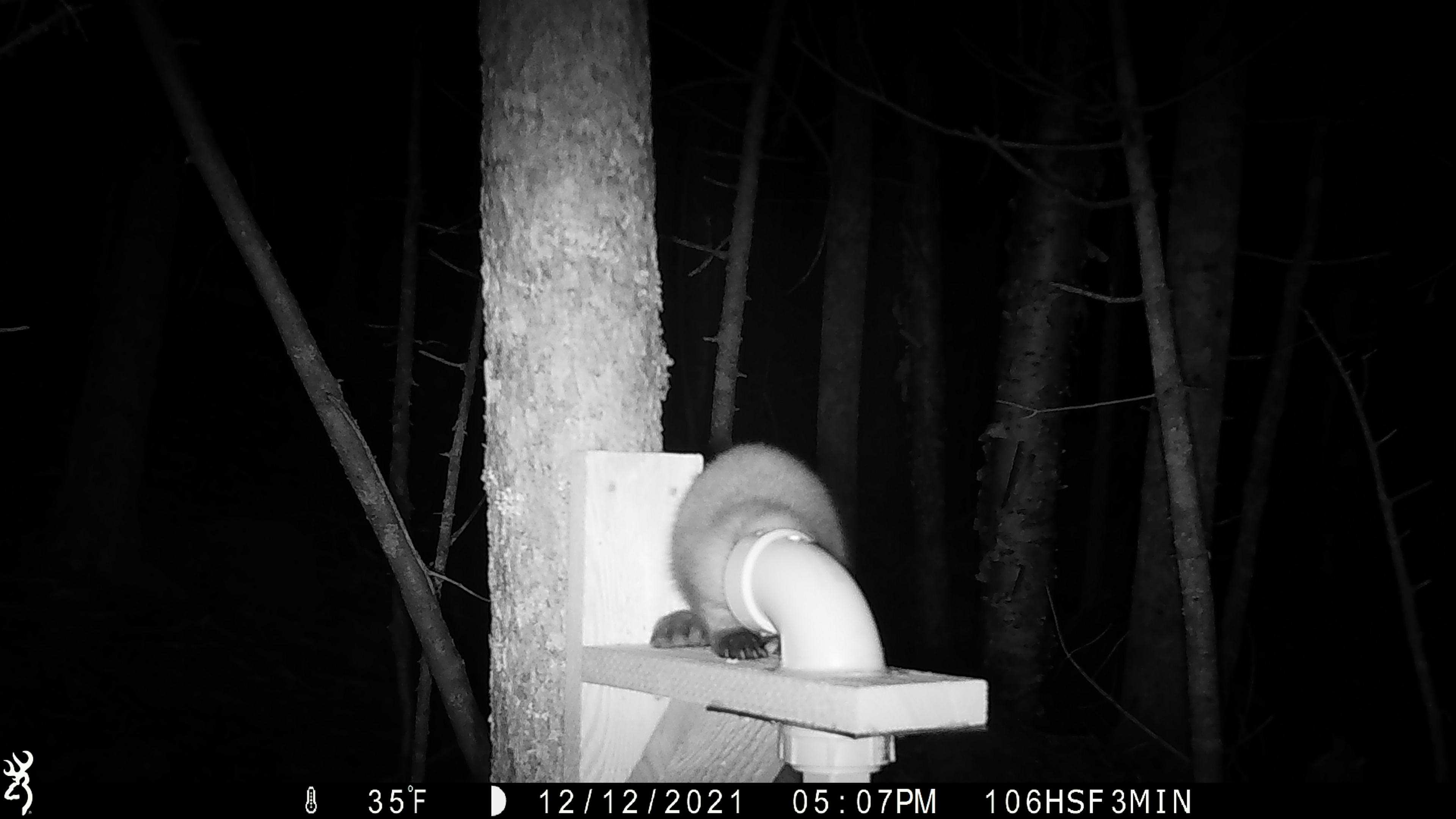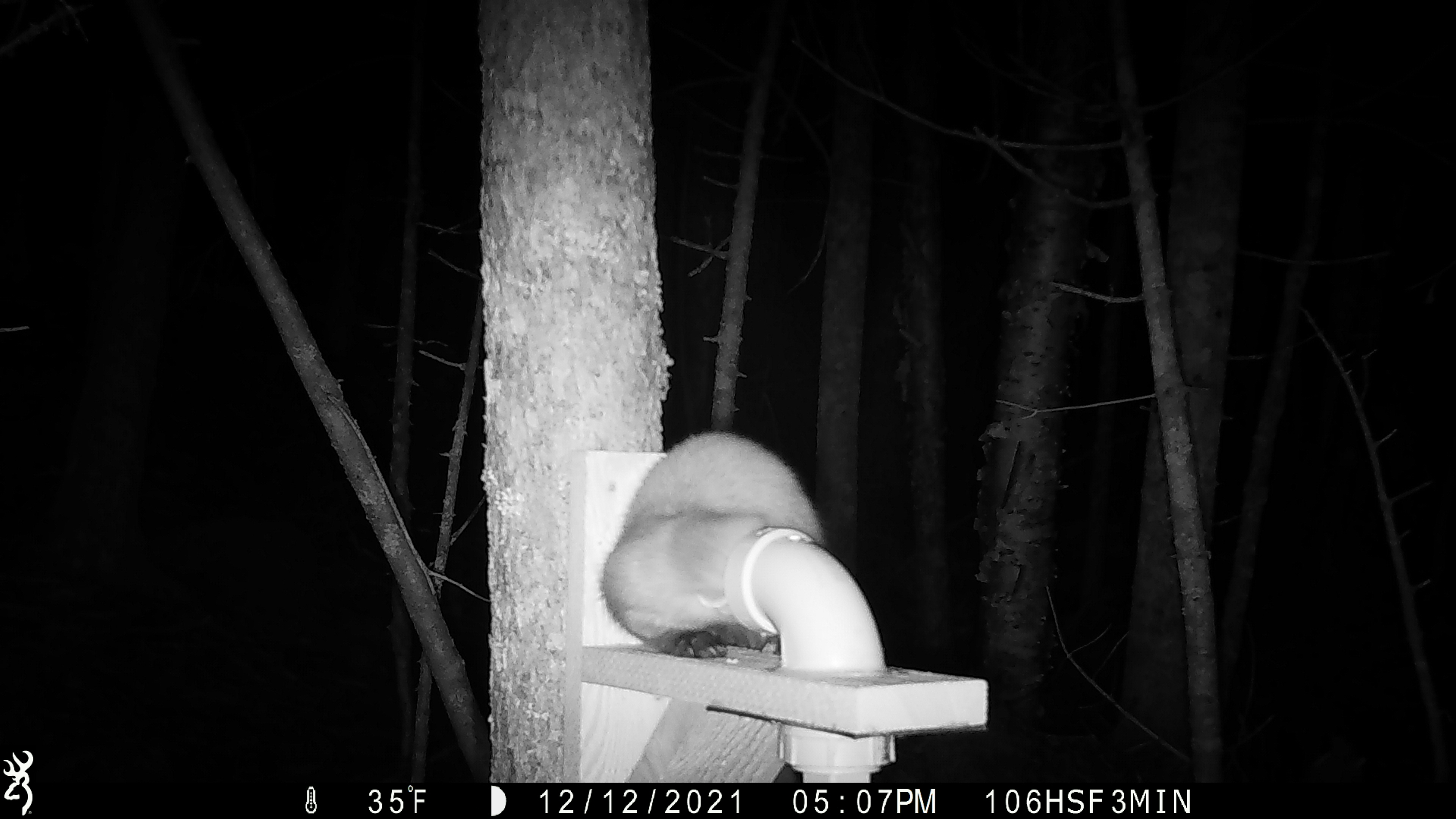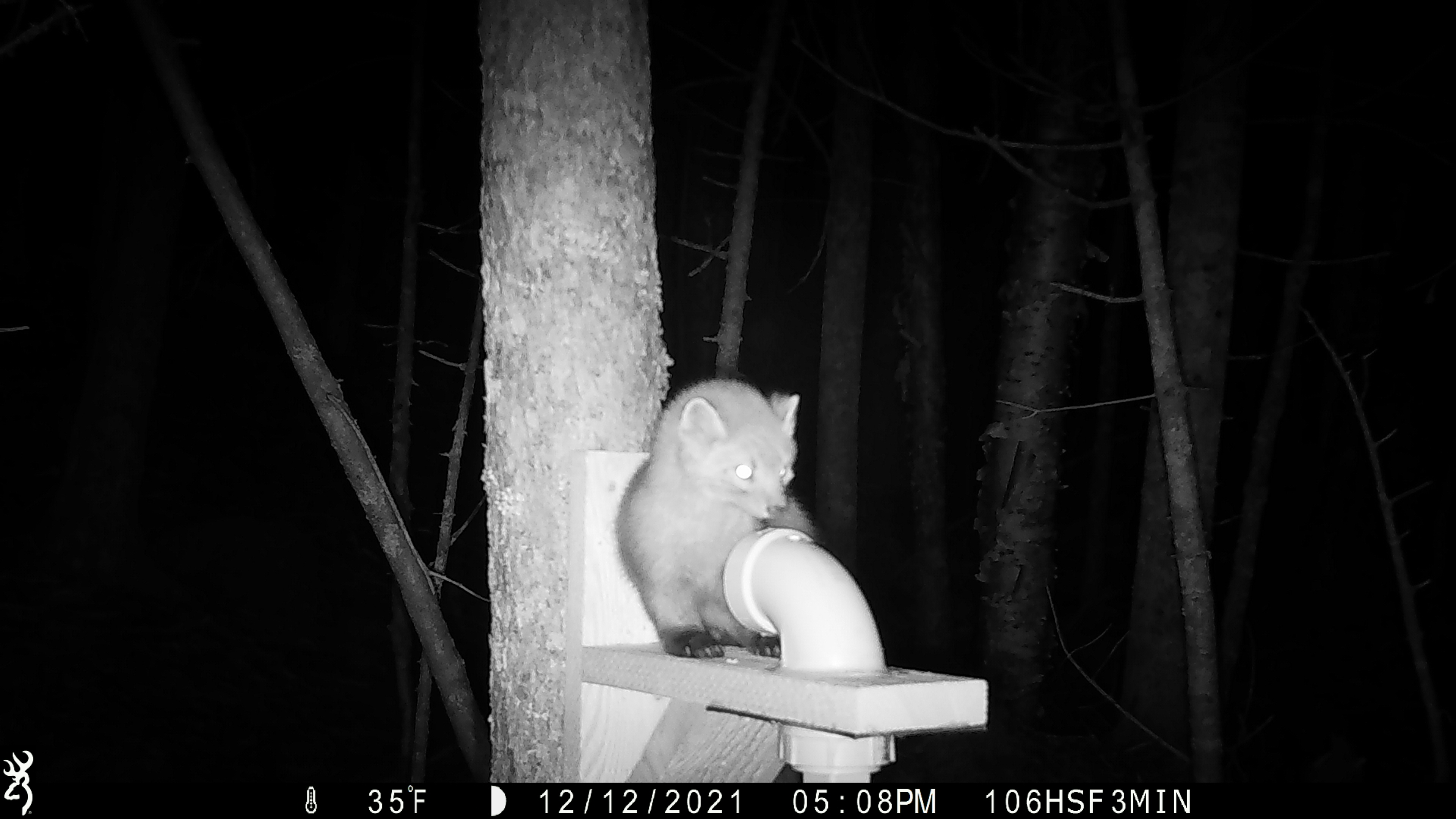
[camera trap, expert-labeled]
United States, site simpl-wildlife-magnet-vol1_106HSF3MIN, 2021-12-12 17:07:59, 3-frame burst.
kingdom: Animalia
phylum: Chordata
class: Mammalia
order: Carnivora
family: Mustelidae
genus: Martes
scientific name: Martes americana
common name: american marten